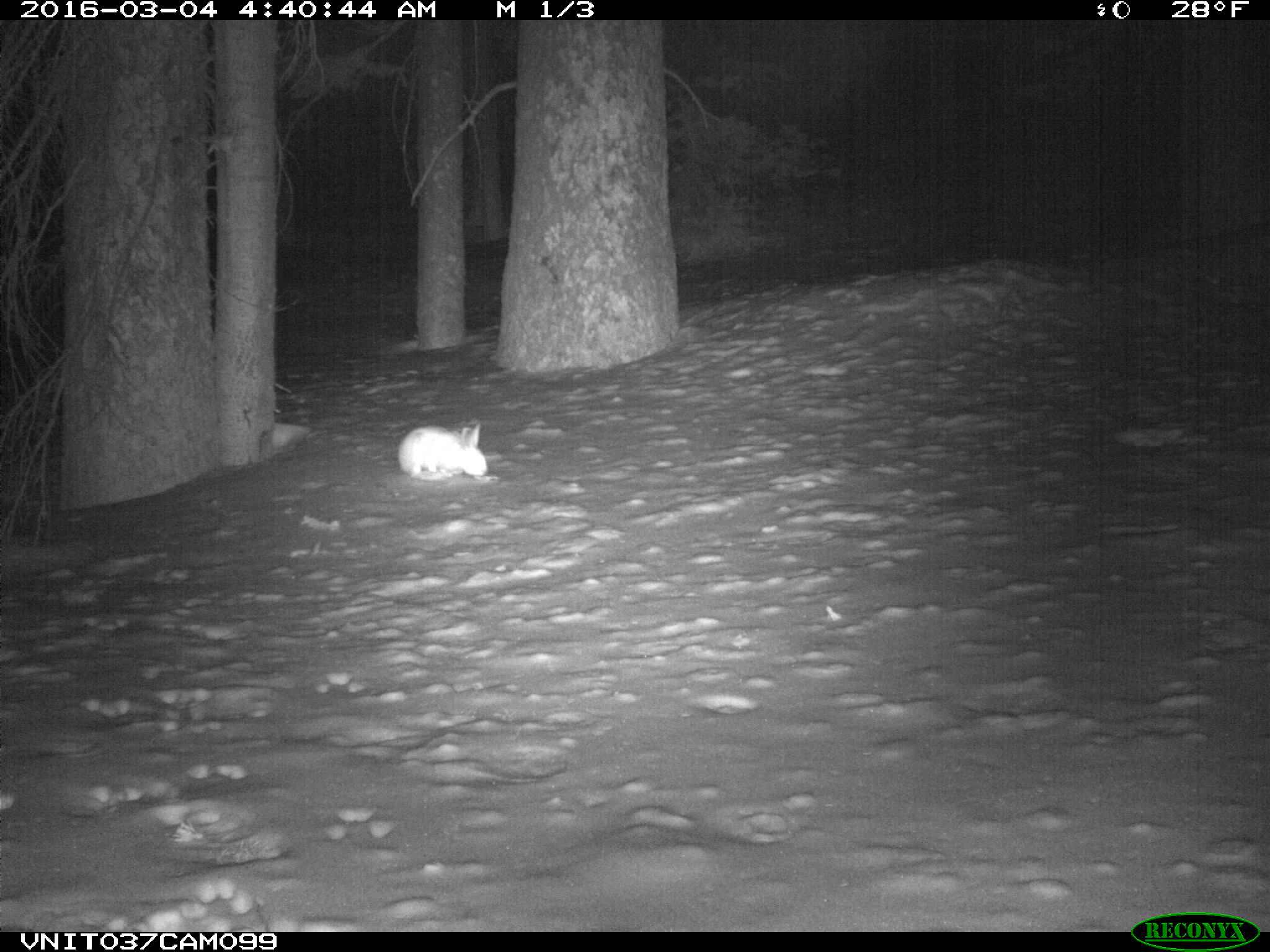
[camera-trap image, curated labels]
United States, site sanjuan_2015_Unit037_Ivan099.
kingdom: Animalia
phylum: Chordata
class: Mammalia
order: Lagomorpha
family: Leporidae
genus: Lepus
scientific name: Lepus americanus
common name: snowshoe hare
Lepus americanus (snowshoe hare).